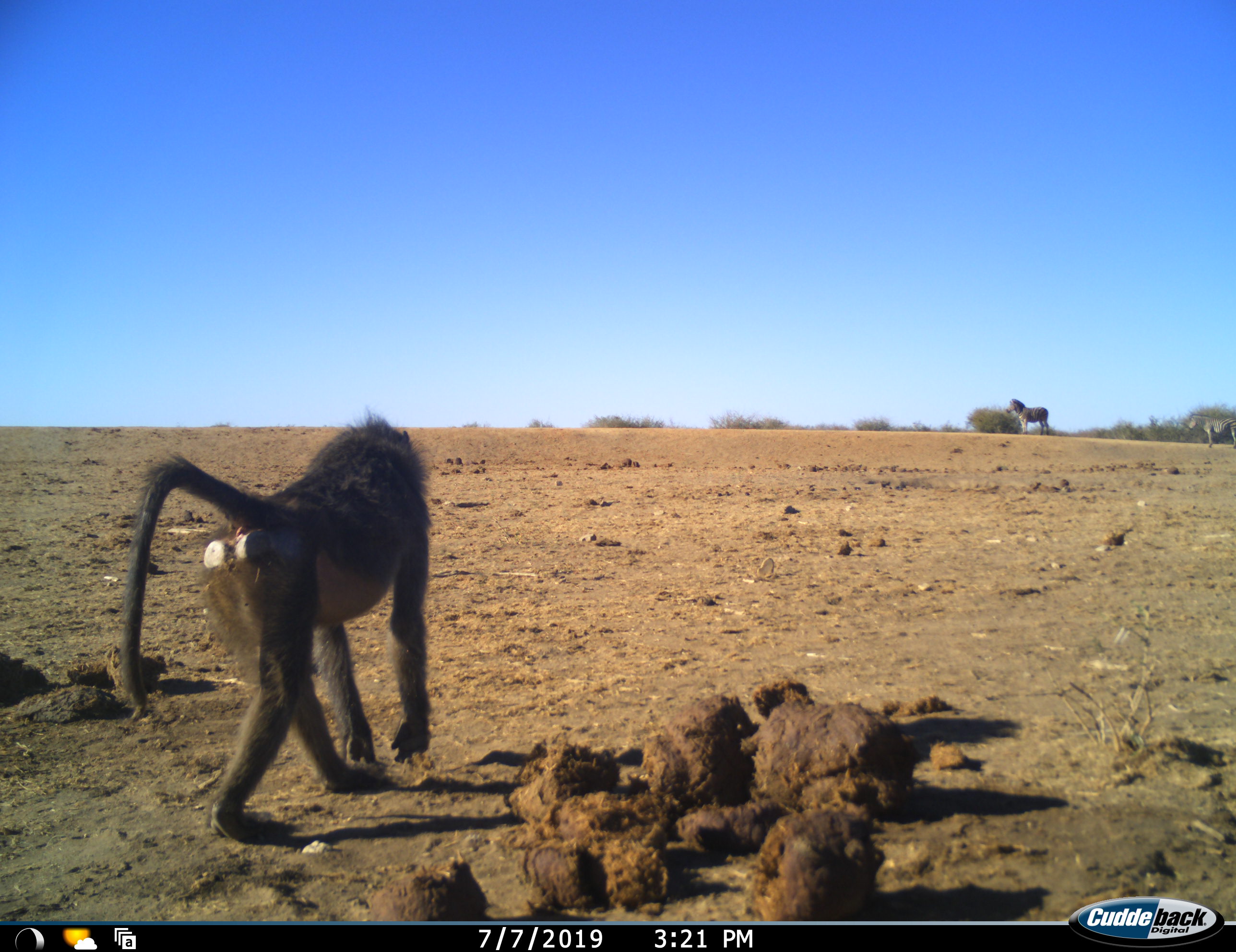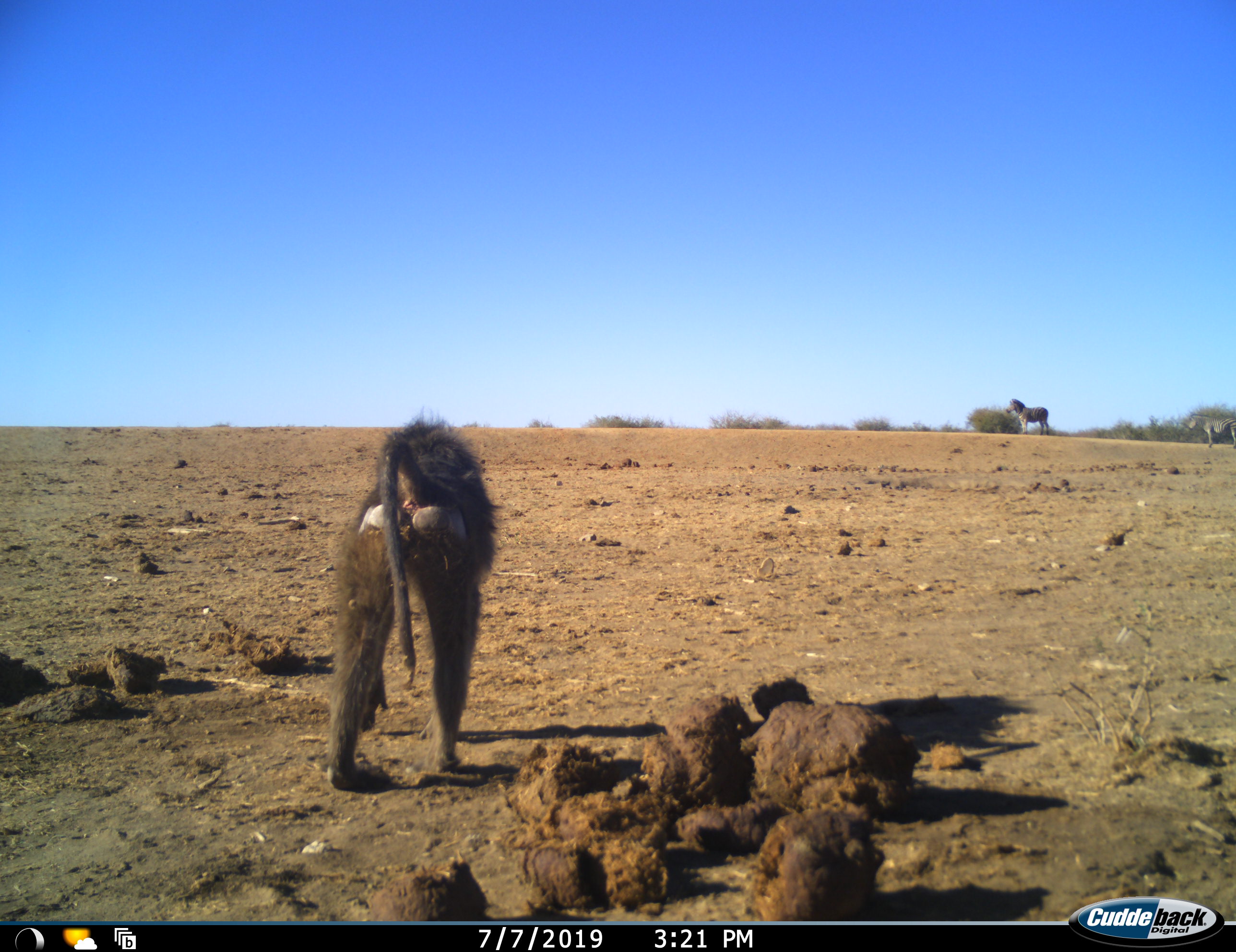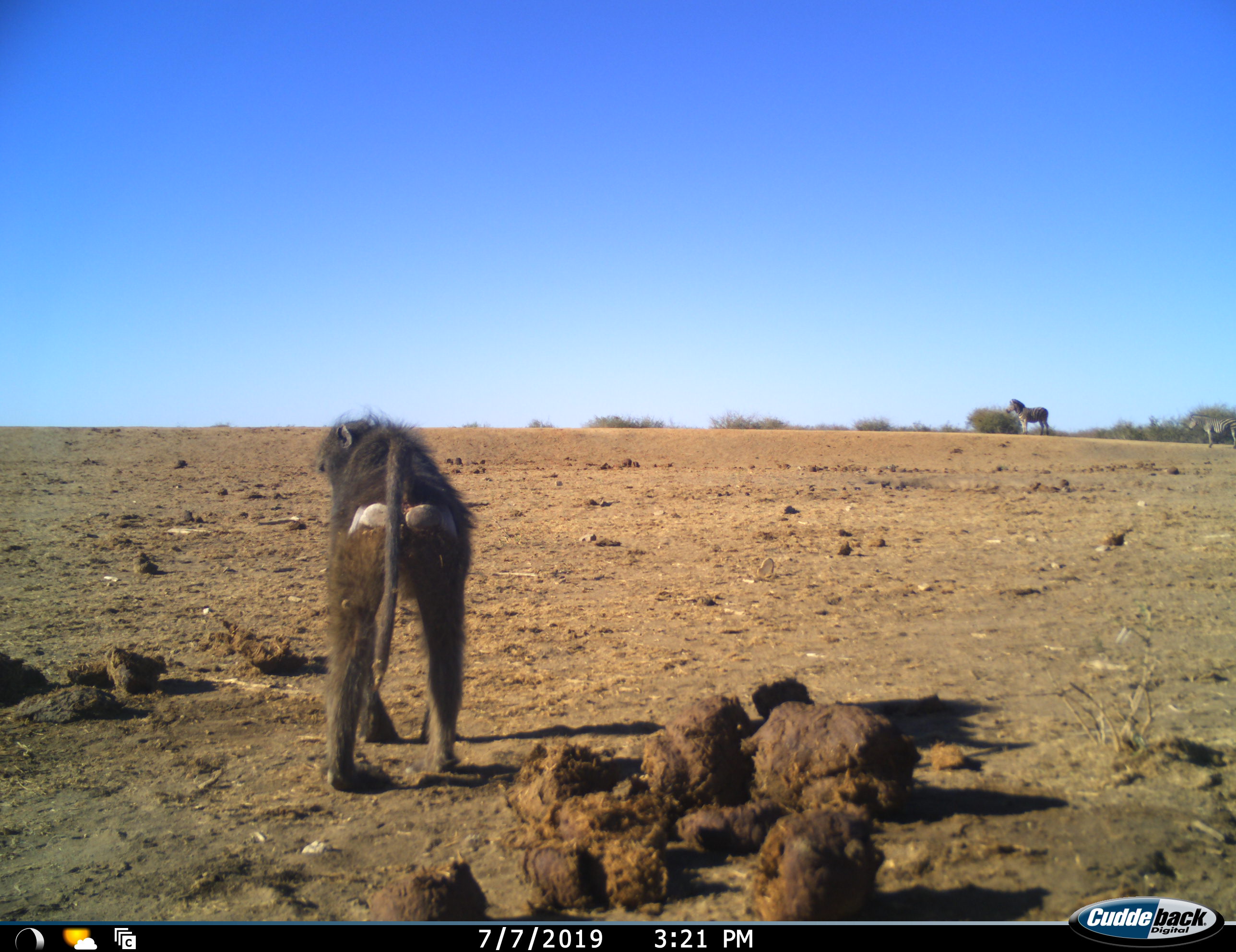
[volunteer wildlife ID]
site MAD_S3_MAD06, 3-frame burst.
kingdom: Animalia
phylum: Chordata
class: Mammalia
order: Primates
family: Cercopithecidae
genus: Papio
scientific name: Papio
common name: baboon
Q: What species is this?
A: Baboon (Papio).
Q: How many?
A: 1.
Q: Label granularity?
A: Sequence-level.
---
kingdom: Animalia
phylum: Chordata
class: Mammalia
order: Perissodactyla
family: Equidae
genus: Equus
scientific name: Equus quagga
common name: plains zebra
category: zebraplains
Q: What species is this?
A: Zebraplains (plains zebra) (Equus quagga).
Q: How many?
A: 2.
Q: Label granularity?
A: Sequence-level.